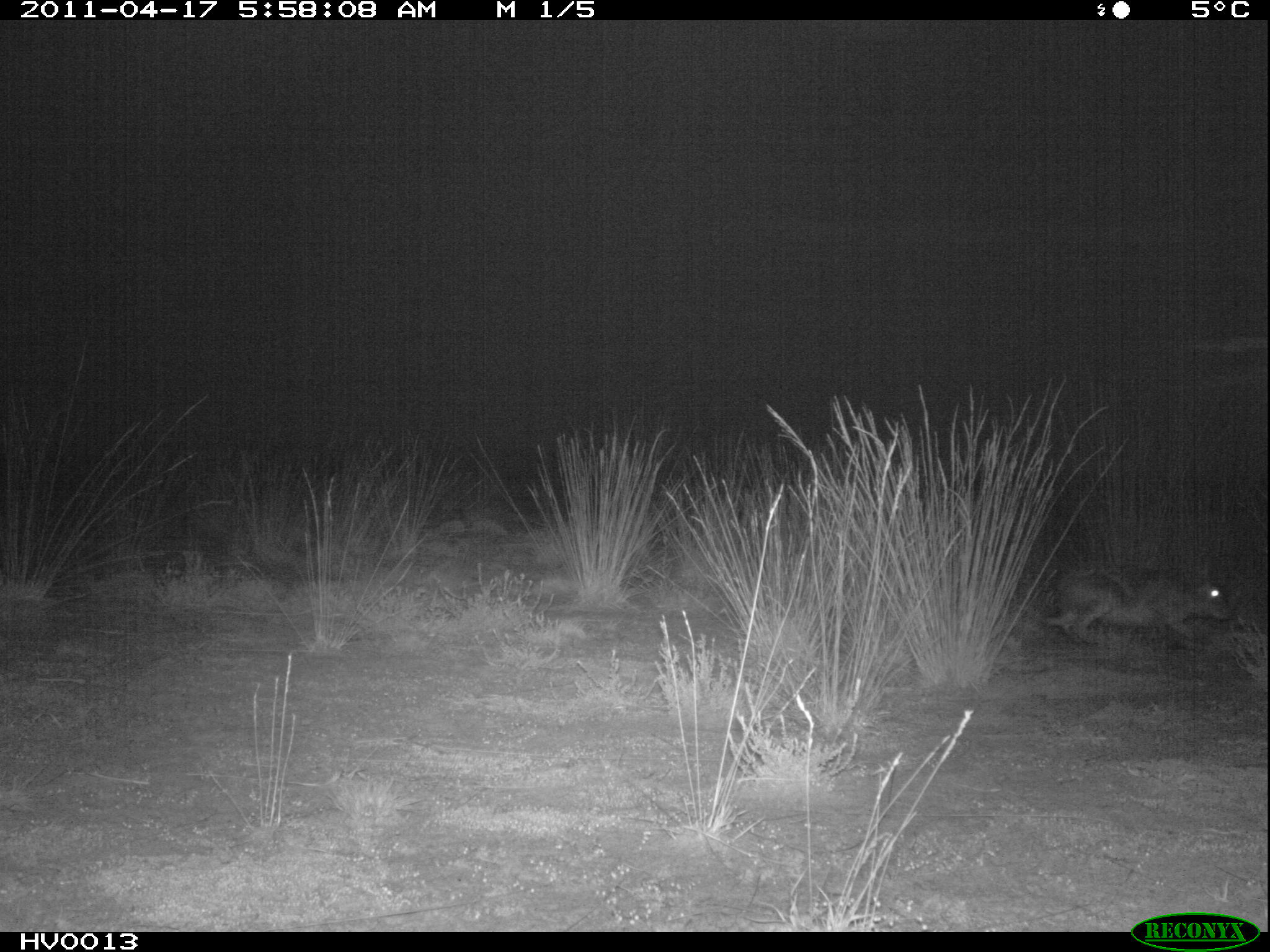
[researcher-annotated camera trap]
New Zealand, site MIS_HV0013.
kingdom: Animalia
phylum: Chordata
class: Mammalia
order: Lagomorpha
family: Leporidae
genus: Lepus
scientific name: Lepus europaeus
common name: brown hare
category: hare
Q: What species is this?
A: Hare (brown hare) (Lepus europaeus).